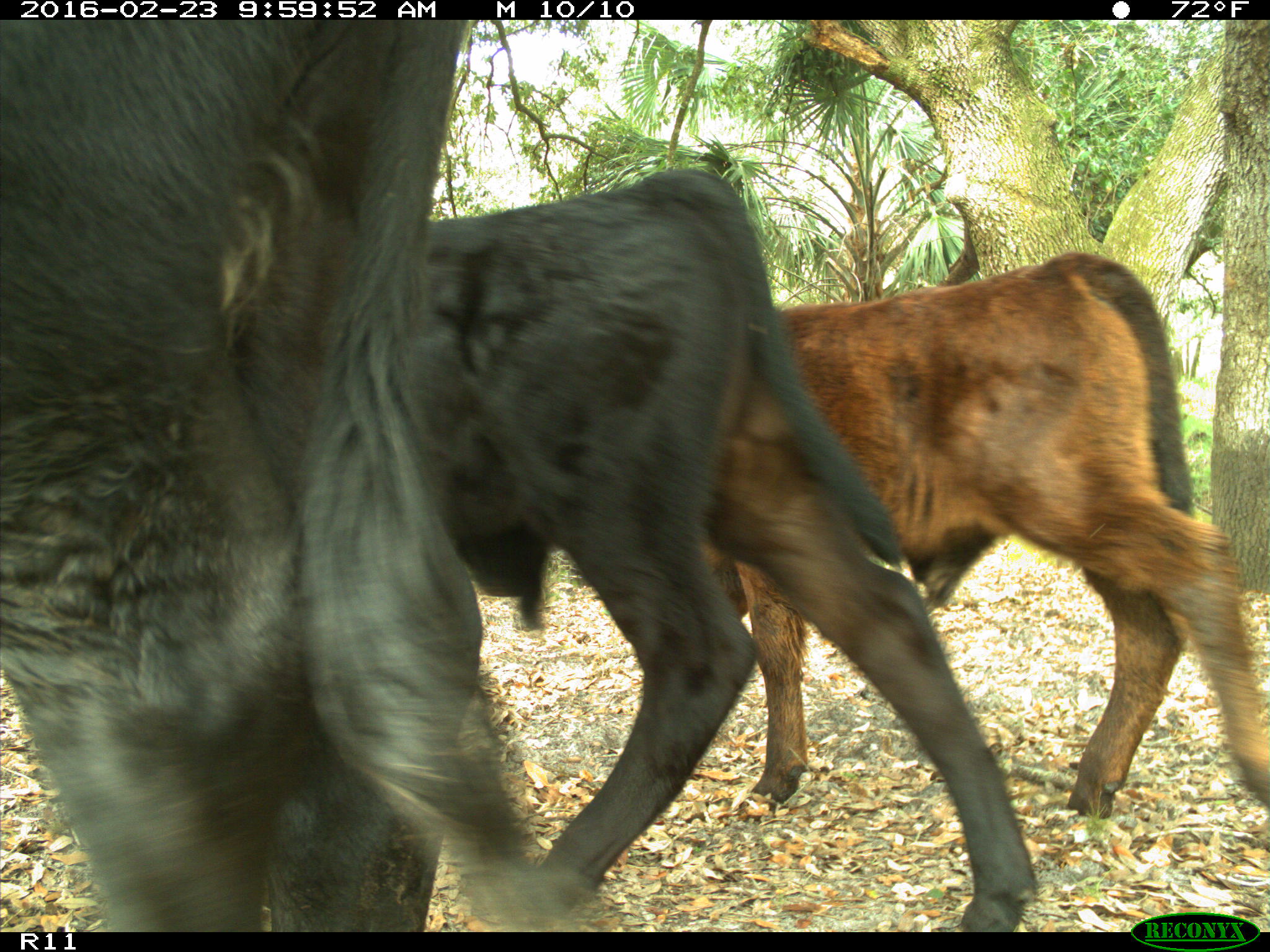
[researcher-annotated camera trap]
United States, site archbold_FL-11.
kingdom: Animalia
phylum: Chordata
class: Mammalia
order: Artiodactyla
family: Bovidae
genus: Bos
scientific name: Bos taurus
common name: domestic cow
Bos taurus (domestic cow).